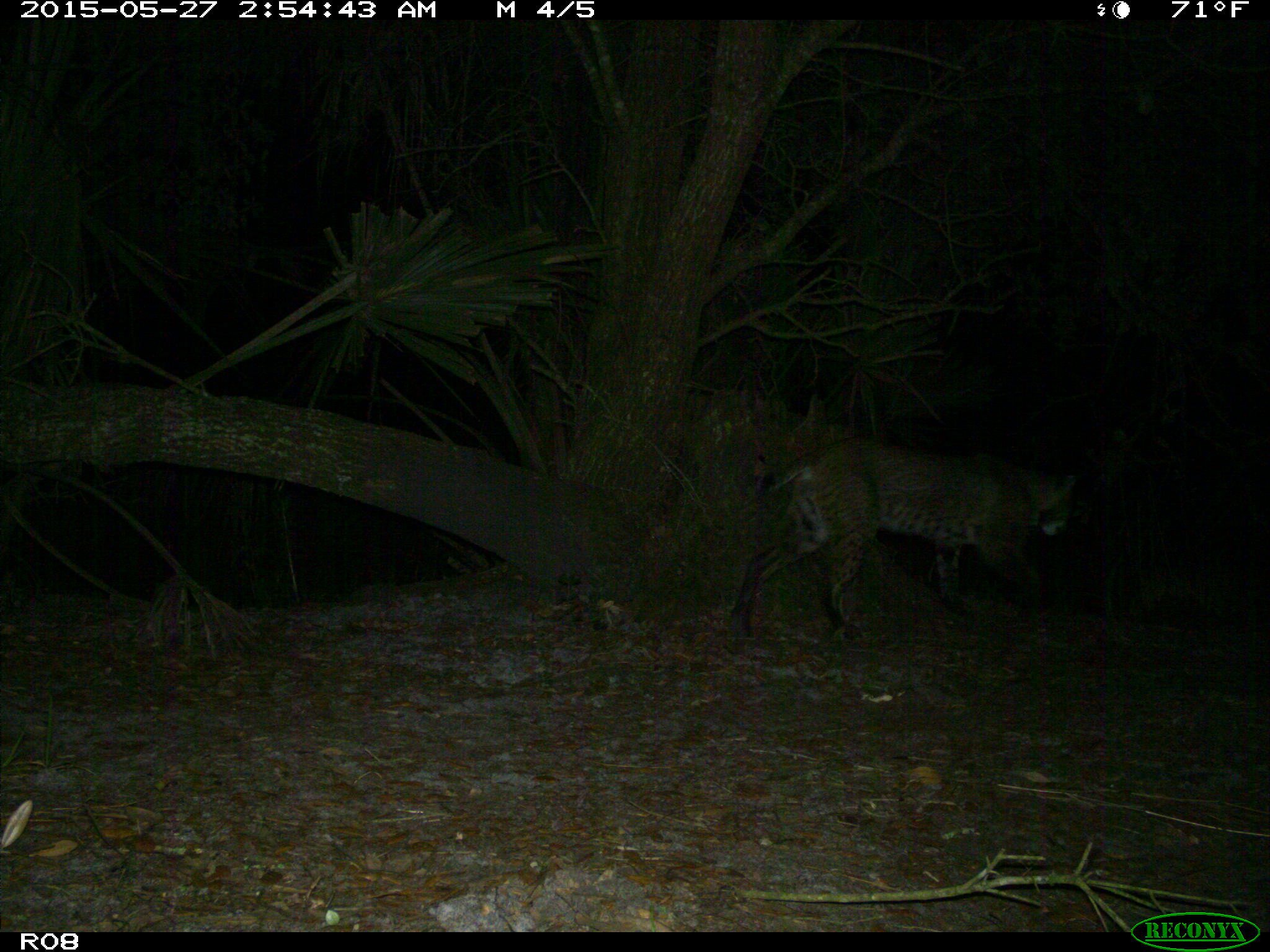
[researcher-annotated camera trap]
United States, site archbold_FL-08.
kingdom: Animalia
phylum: Chordata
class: Mammalia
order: Carnivora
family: Felidae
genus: Lynx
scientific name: Lynx rufus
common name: bobcat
Lynx rufus (bobcat).